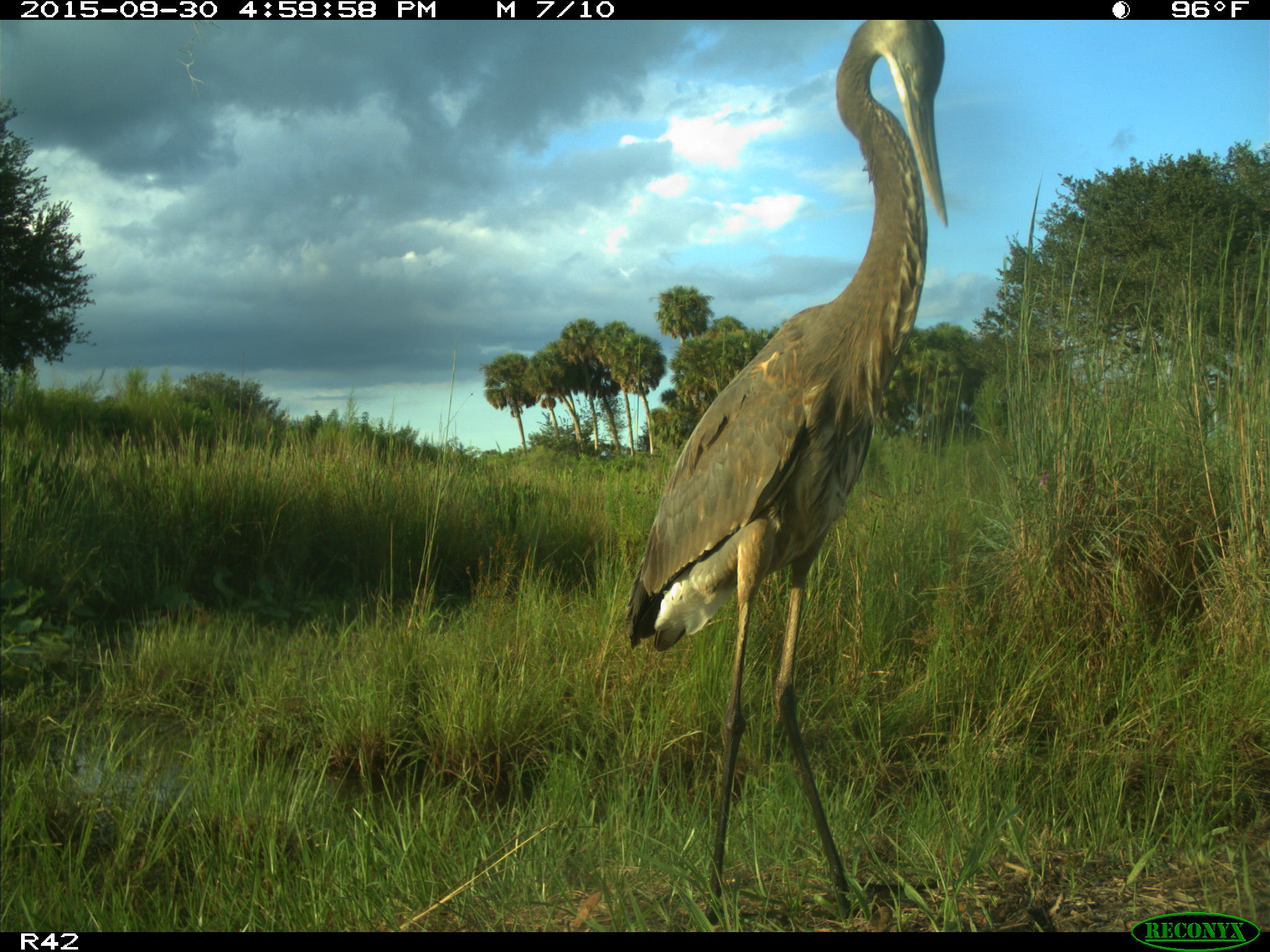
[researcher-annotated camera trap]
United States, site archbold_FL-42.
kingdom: Animalia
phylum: Chordata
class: Aves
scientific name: Aves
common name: birds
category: unidentified bird